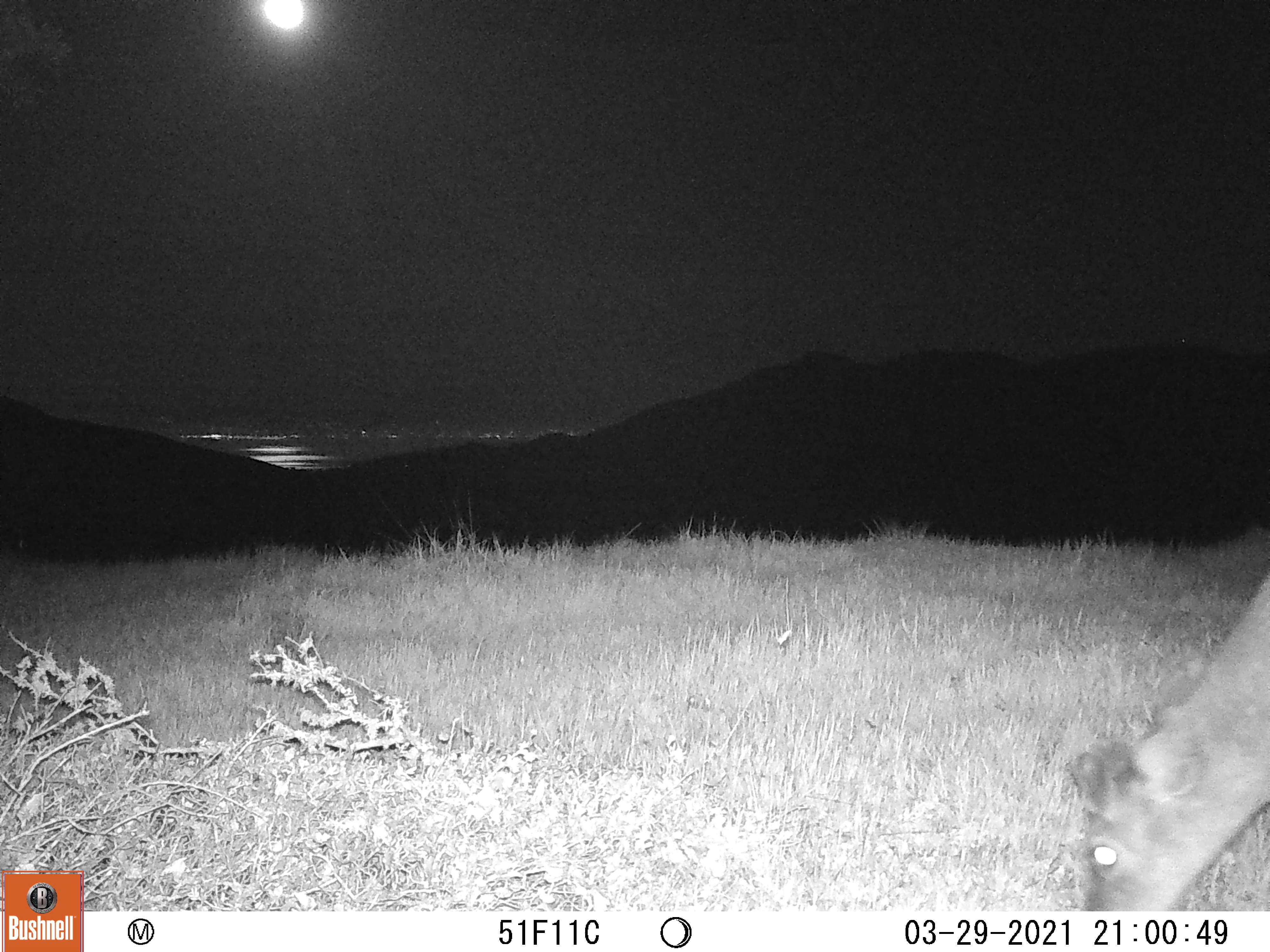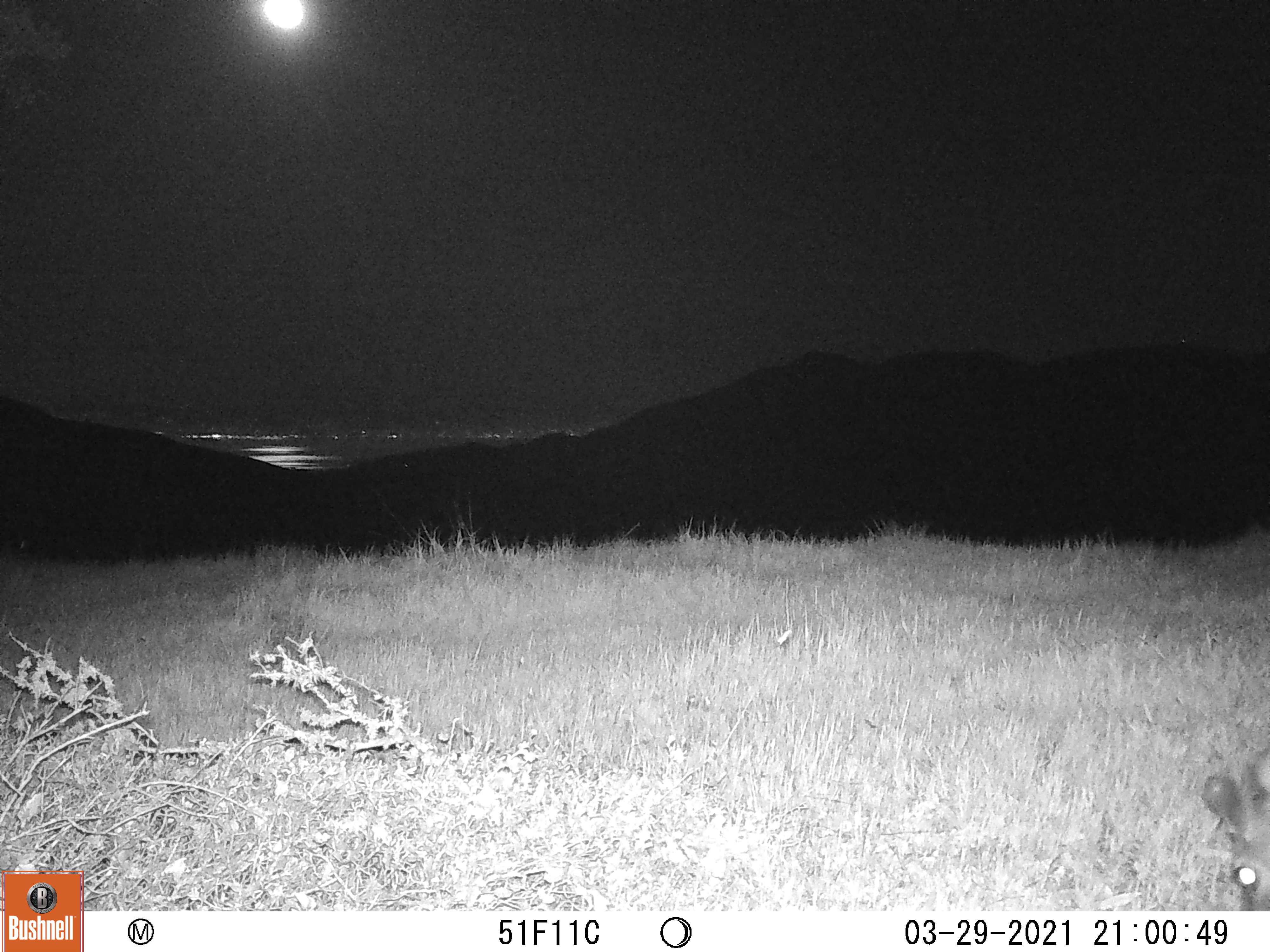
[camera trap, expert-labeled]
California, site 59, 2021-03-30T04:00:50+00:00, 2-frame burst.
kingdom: Animalia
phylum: Chordata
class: Mammalia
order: Artiodactyla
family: Cervidae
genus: Odocoileus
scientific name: Odocoileus hemionus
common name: mule deer